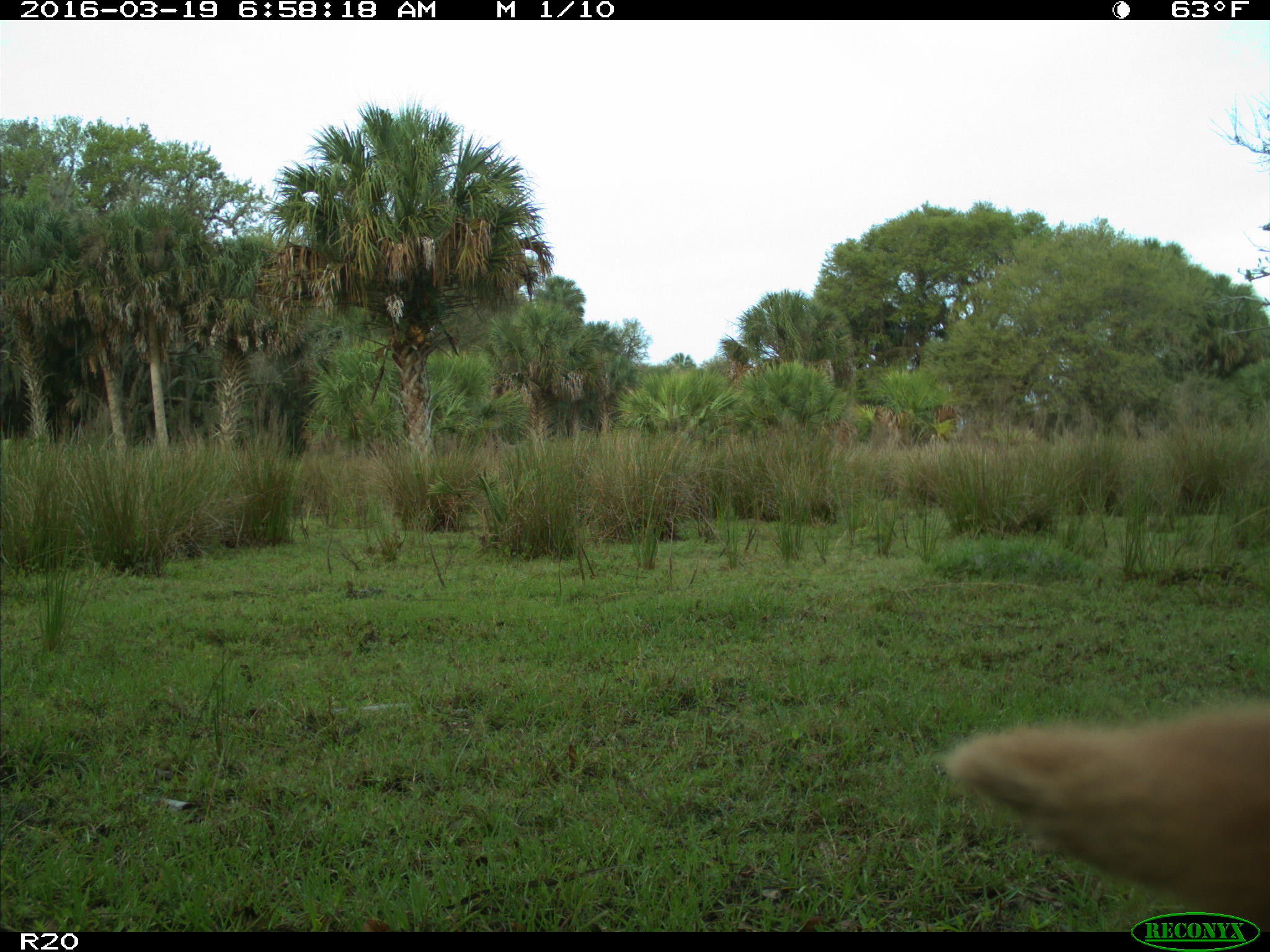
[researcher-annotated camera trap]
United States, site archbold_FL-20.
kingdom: Animalia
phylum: Chordata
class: Mammalia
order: Artiodactyla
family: Bovidae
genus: Bos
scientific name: Bos taurus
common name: domestic cow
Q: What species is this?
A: Bos taurus (domestic cow).